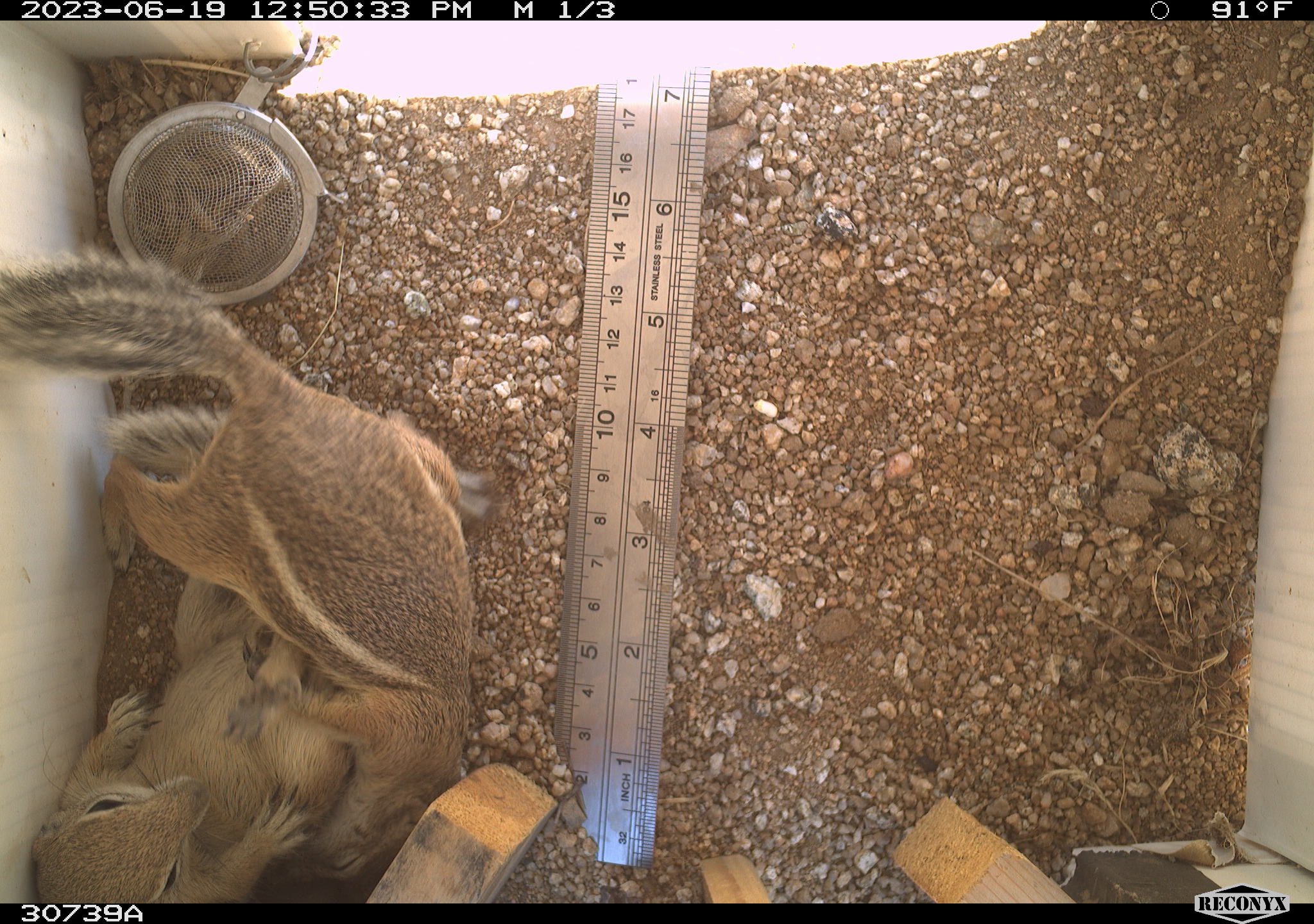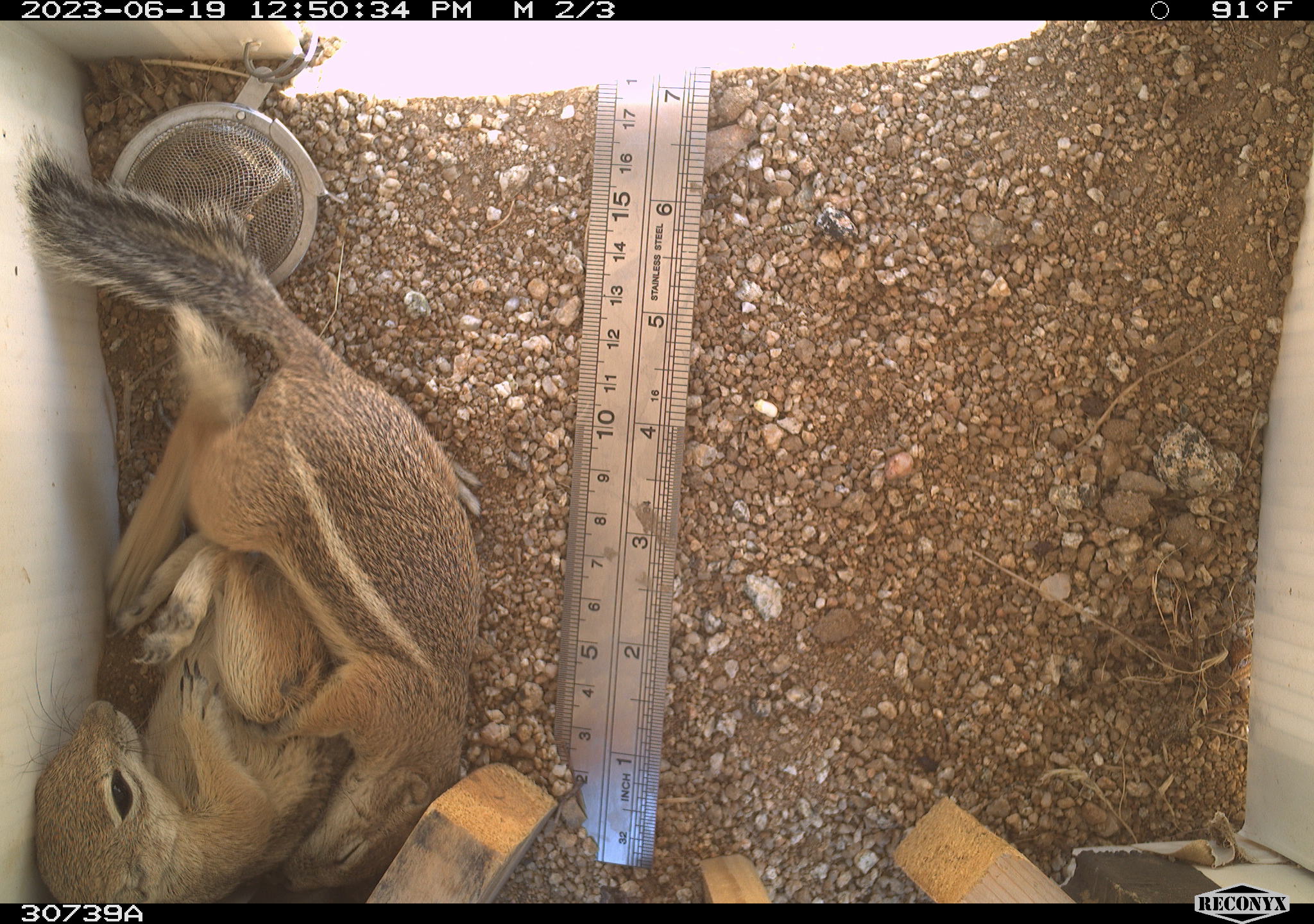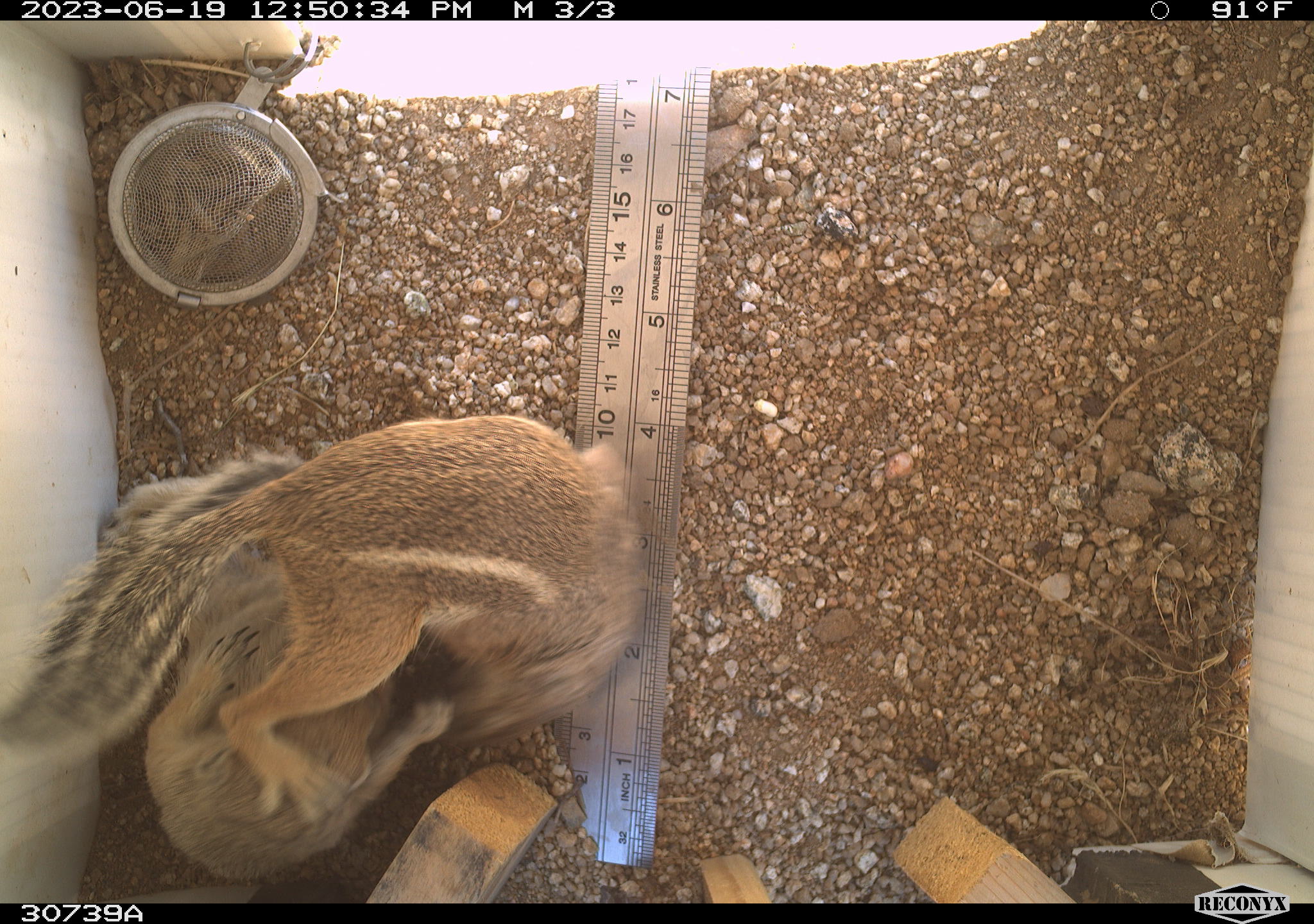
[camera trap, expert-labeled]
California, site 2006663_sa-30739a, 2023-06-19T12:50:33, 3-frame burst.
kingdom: Animalia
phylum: Chordata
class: Mammalia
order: Rodentia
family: Sciuridae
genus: Ammospermophilus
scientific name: Ammospermophilus leucurus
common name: white-tailed antelope squirrel